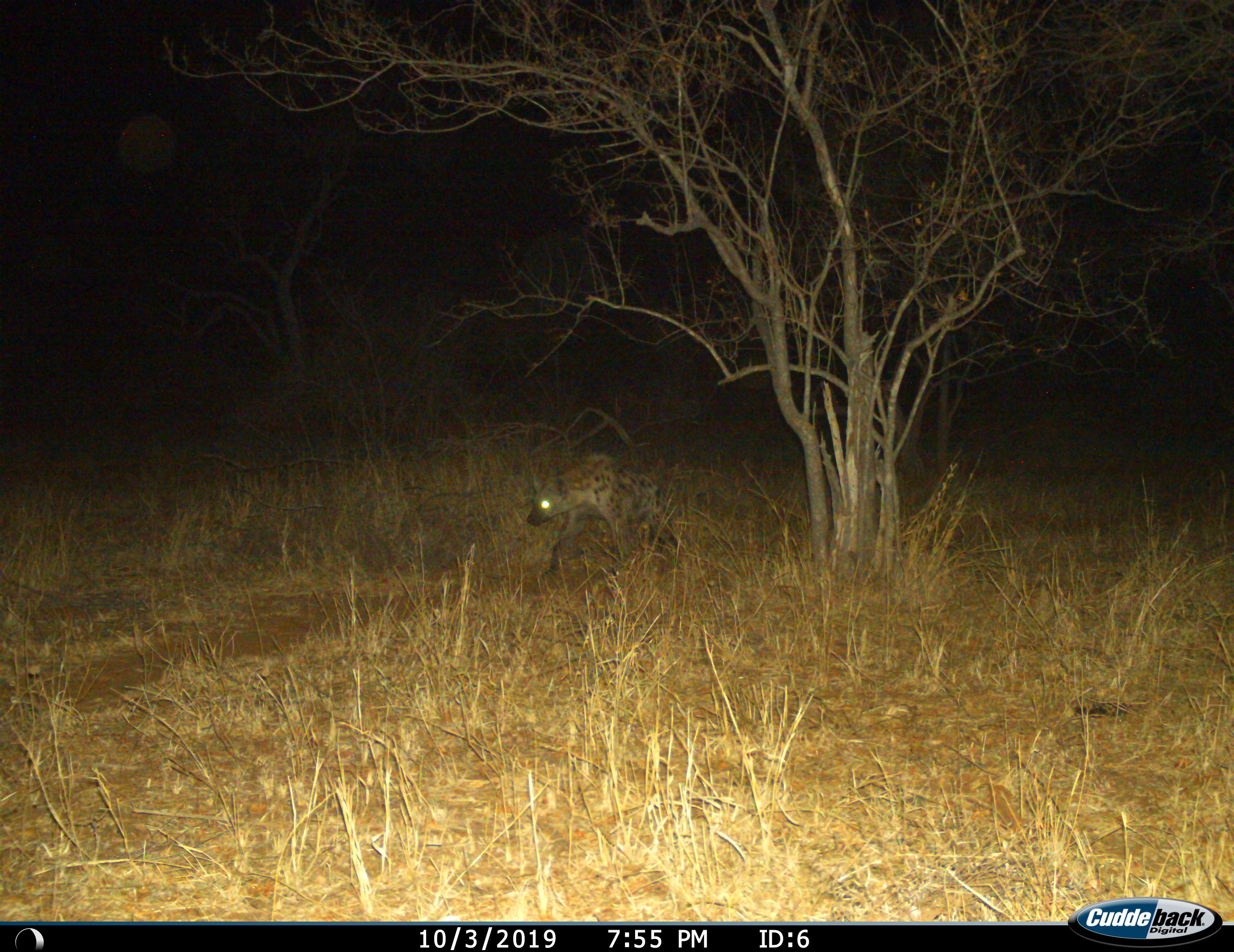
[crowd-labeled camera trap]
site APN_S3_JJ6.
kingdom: Animalia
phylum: Chordata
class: Mammalia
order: Carnivora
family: Hyaenidae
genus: Crocuta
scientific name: Crocuta crocuta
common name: spotted hyena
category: hyenaspotted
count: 1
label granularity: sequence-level